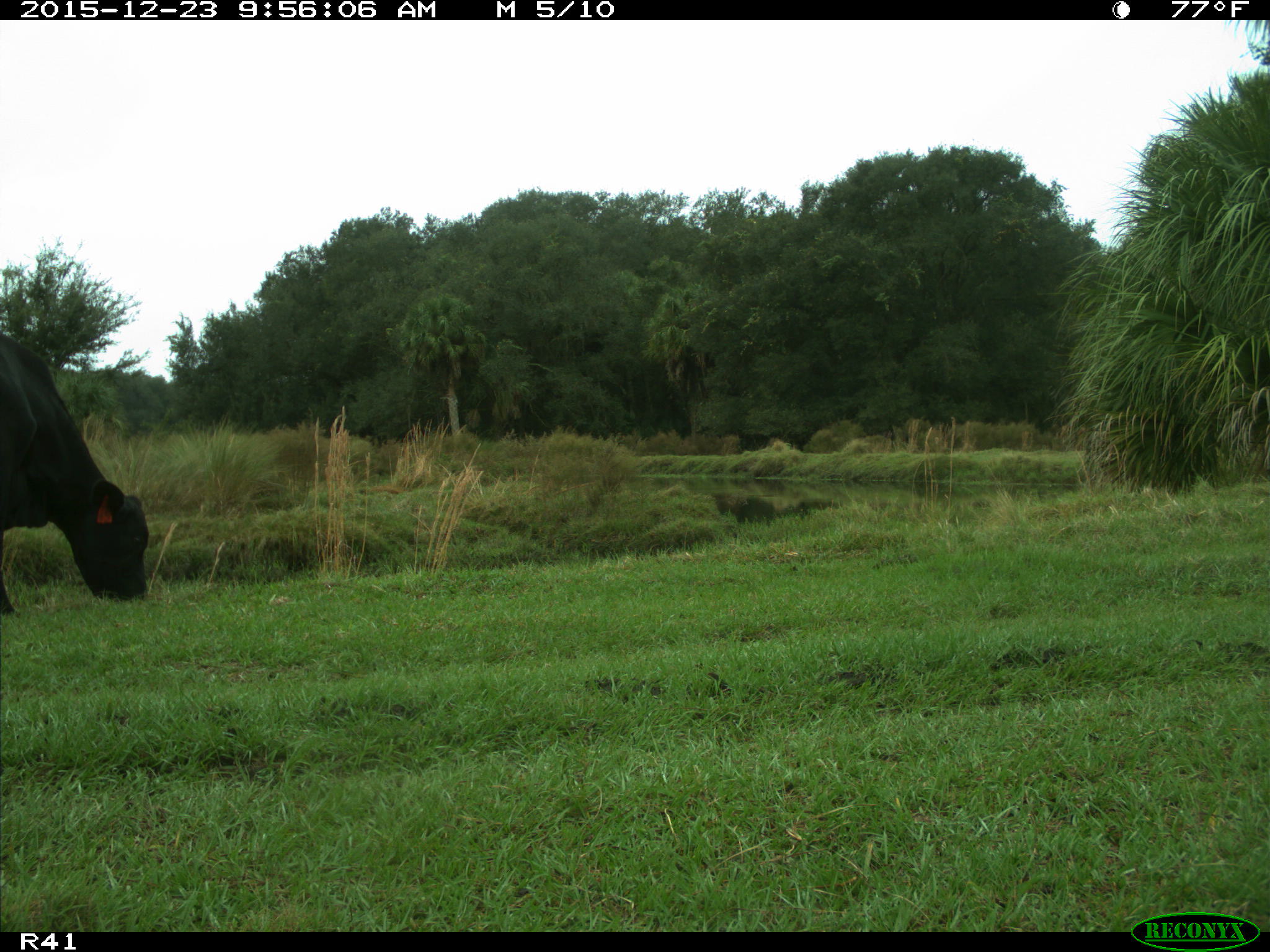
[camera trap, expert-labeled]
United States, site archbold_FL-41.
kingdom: Animalia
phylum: Chordata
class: Mammalia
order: Artiodactyla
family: Bovidae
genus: Bos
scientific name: Bos taurus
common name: domestic cow